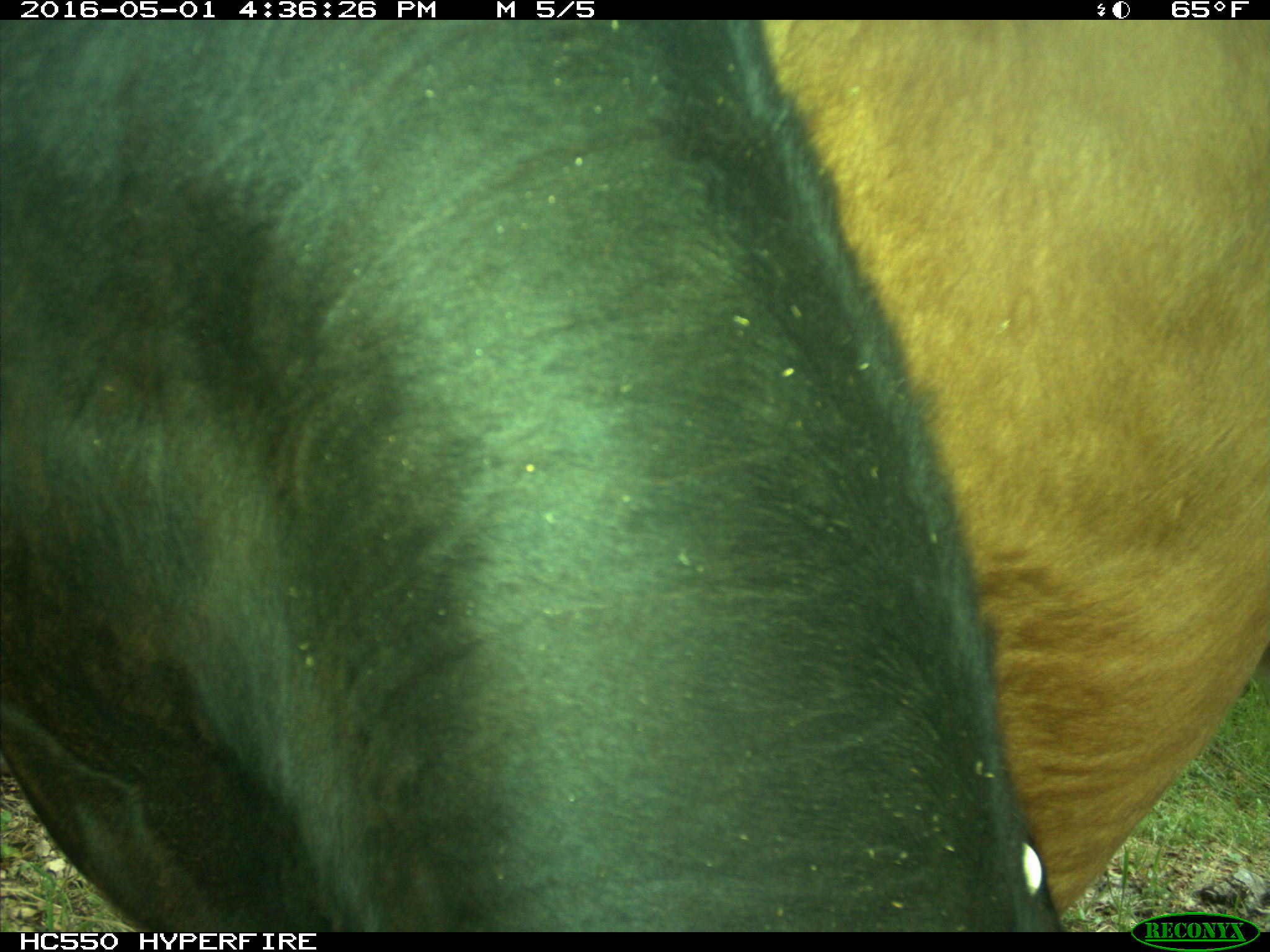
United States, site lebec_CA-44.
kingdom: Animalia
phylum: Chordata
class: Mammalia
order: Artiodactyla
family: Bovidae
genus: Bos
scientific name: Bos taurus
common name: domestic cow